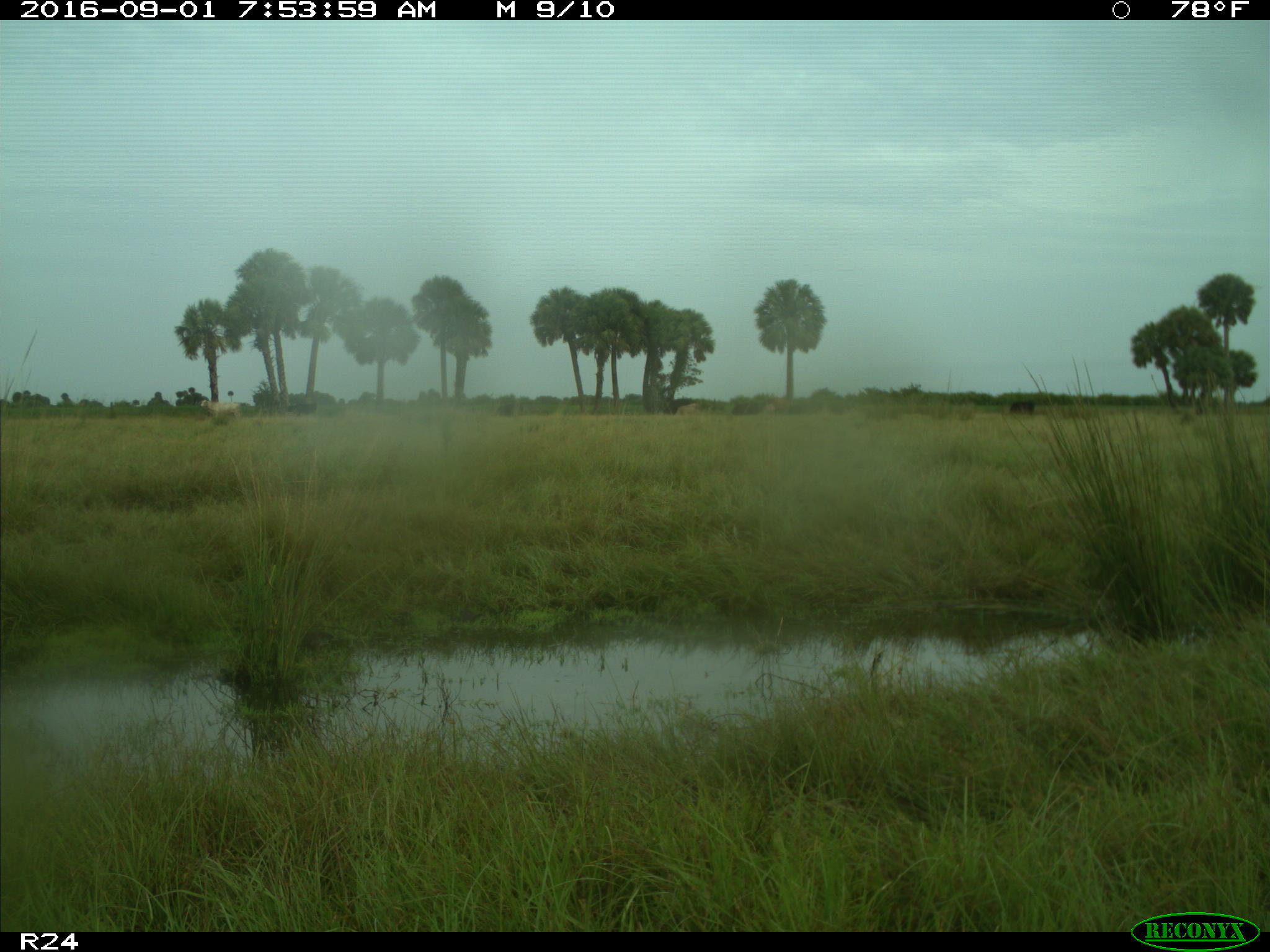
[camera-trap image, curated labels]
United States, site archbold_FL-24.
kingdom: Animalia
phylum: Chordata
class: Mammalia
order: Artiodactyla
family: Bovidae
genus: Bos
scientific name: Bos taurus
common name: domestic cow